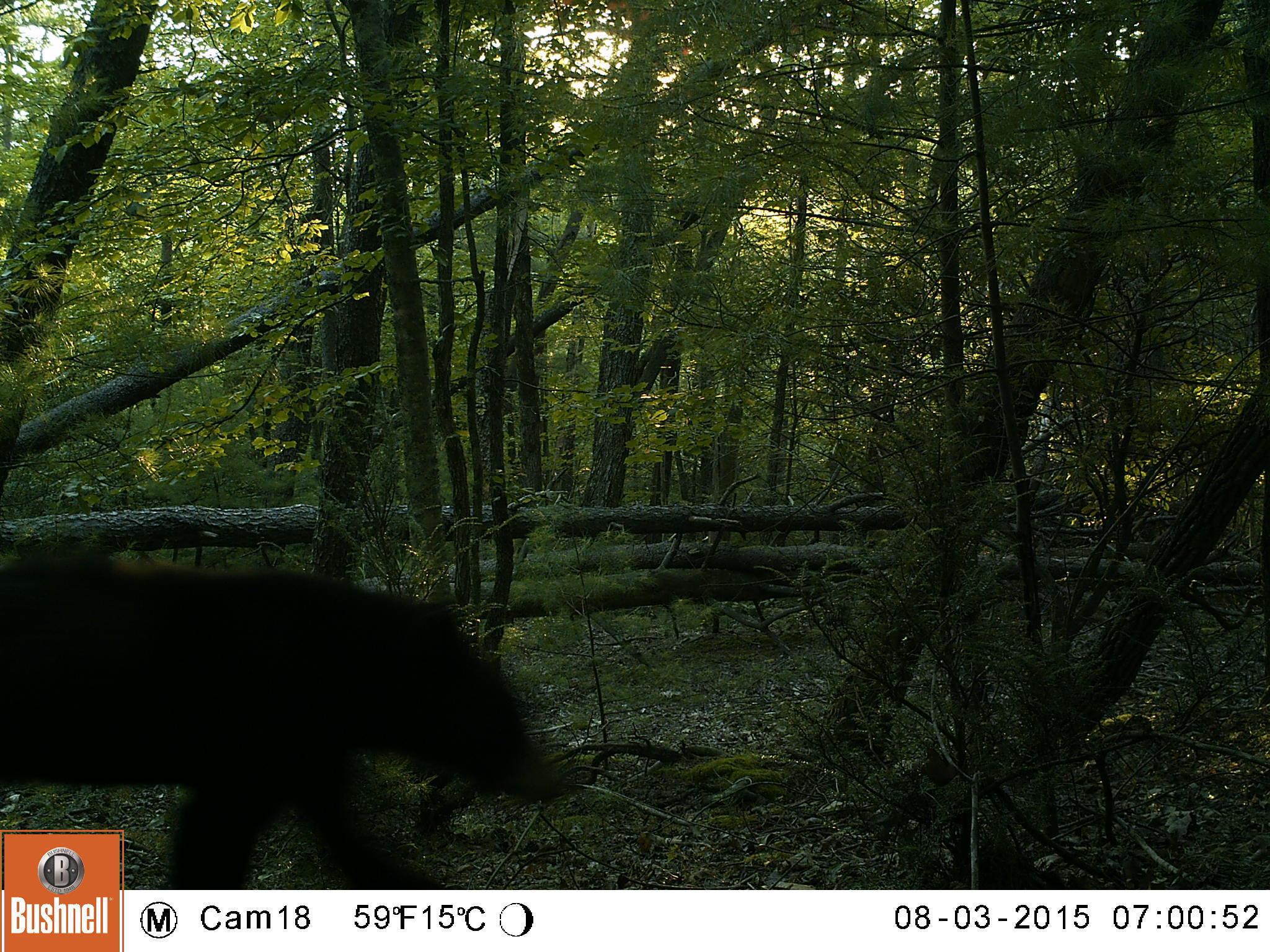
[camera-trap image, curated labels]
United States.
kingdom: Animalia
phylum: Chordata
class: Mammalia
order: Carnivora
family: Ursidae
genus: Ursus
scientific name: Ursus americanus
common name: american black bear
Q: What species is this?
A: American Black Bear (Ursus americanus).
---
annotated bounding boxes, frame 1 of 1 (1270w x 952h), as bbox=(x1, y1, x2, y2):
American Black Bear: bbox=(0, 550, 580, 876)